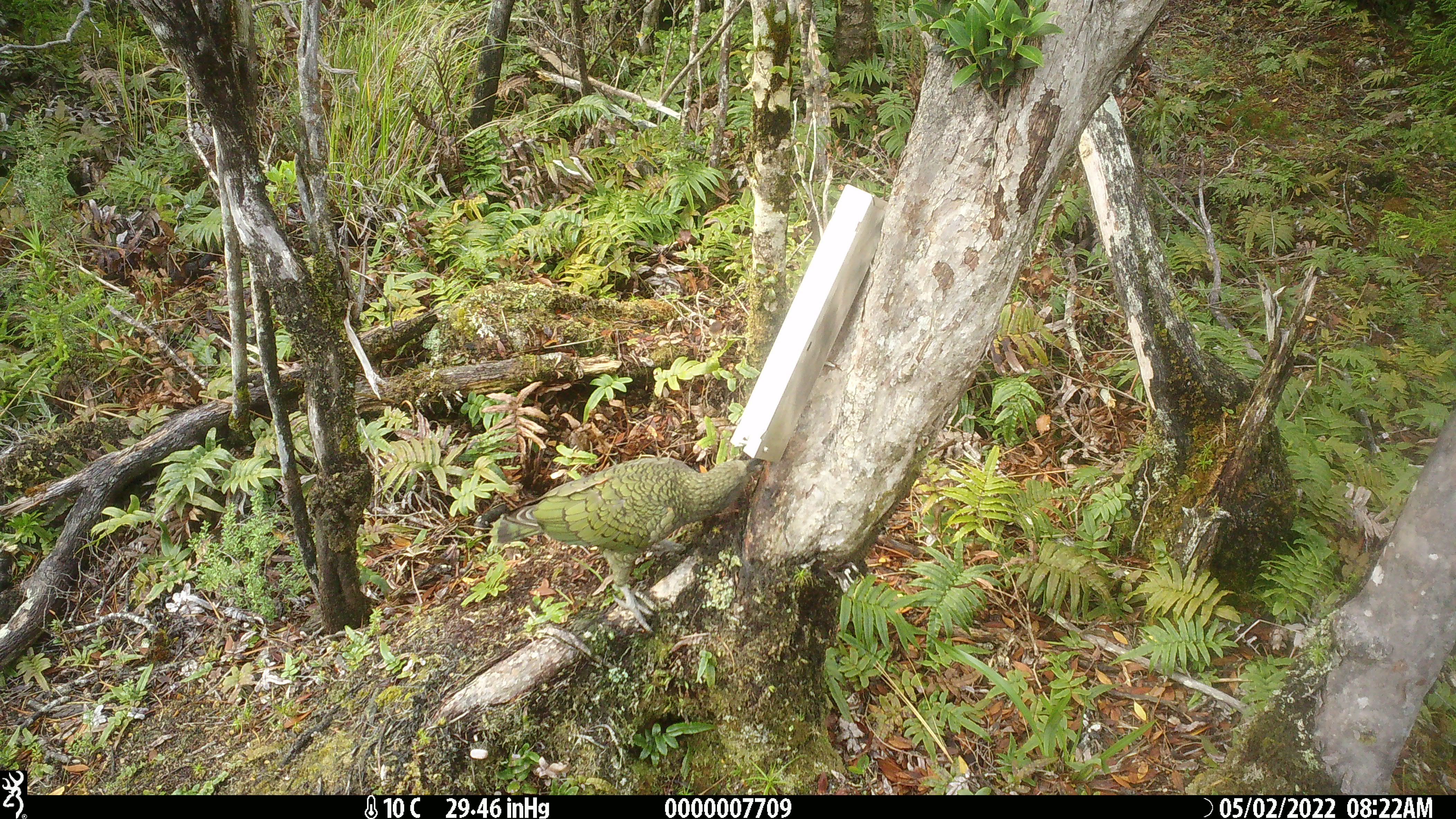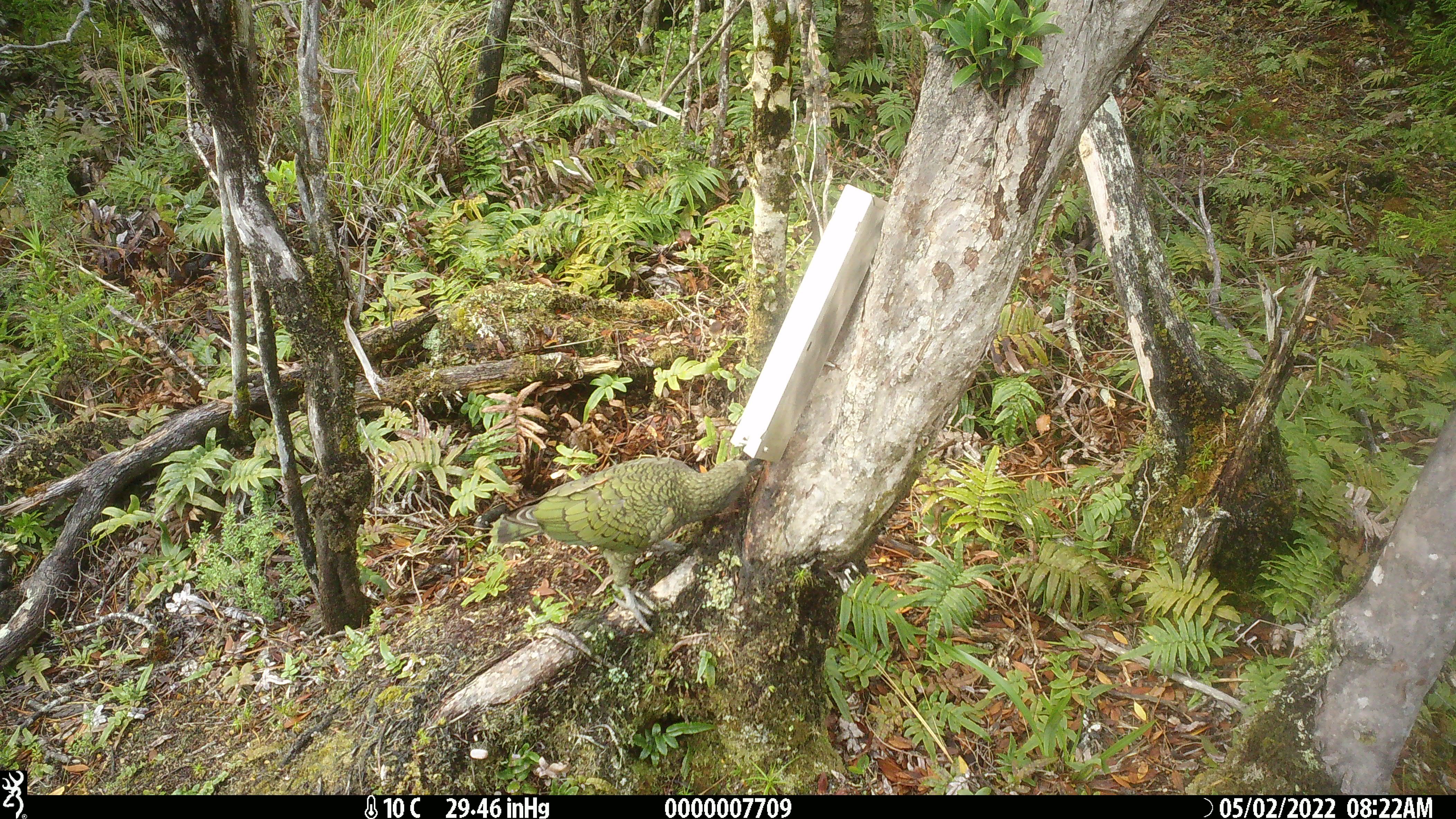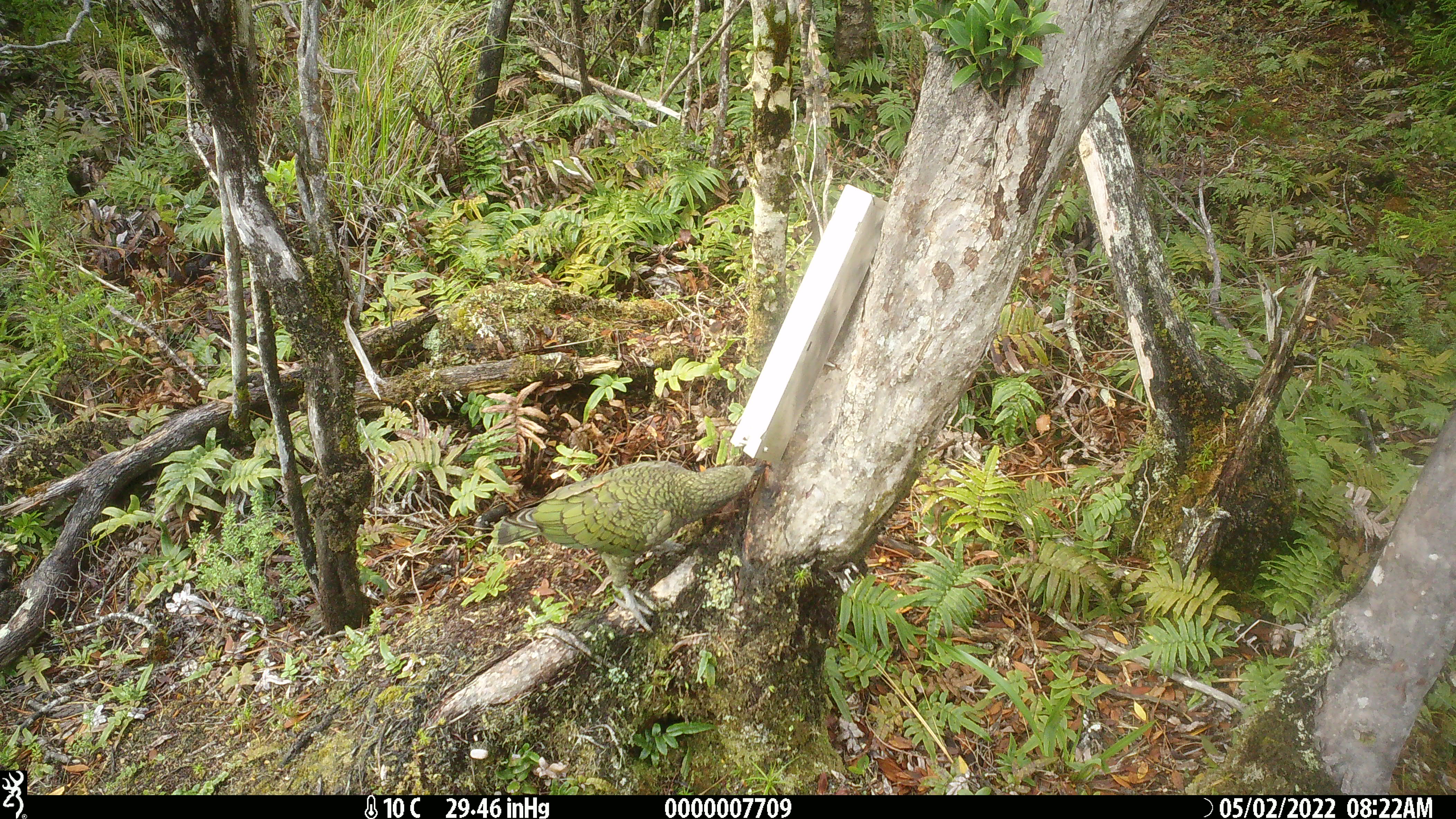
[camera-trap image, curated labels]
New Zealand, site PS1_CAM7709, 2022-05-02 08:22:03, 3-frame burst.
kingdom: Animalia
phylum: Chordata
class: Aves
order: Psittaciformes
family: Strigopidae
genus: Nestor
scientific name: Nestor notabilis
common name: kea